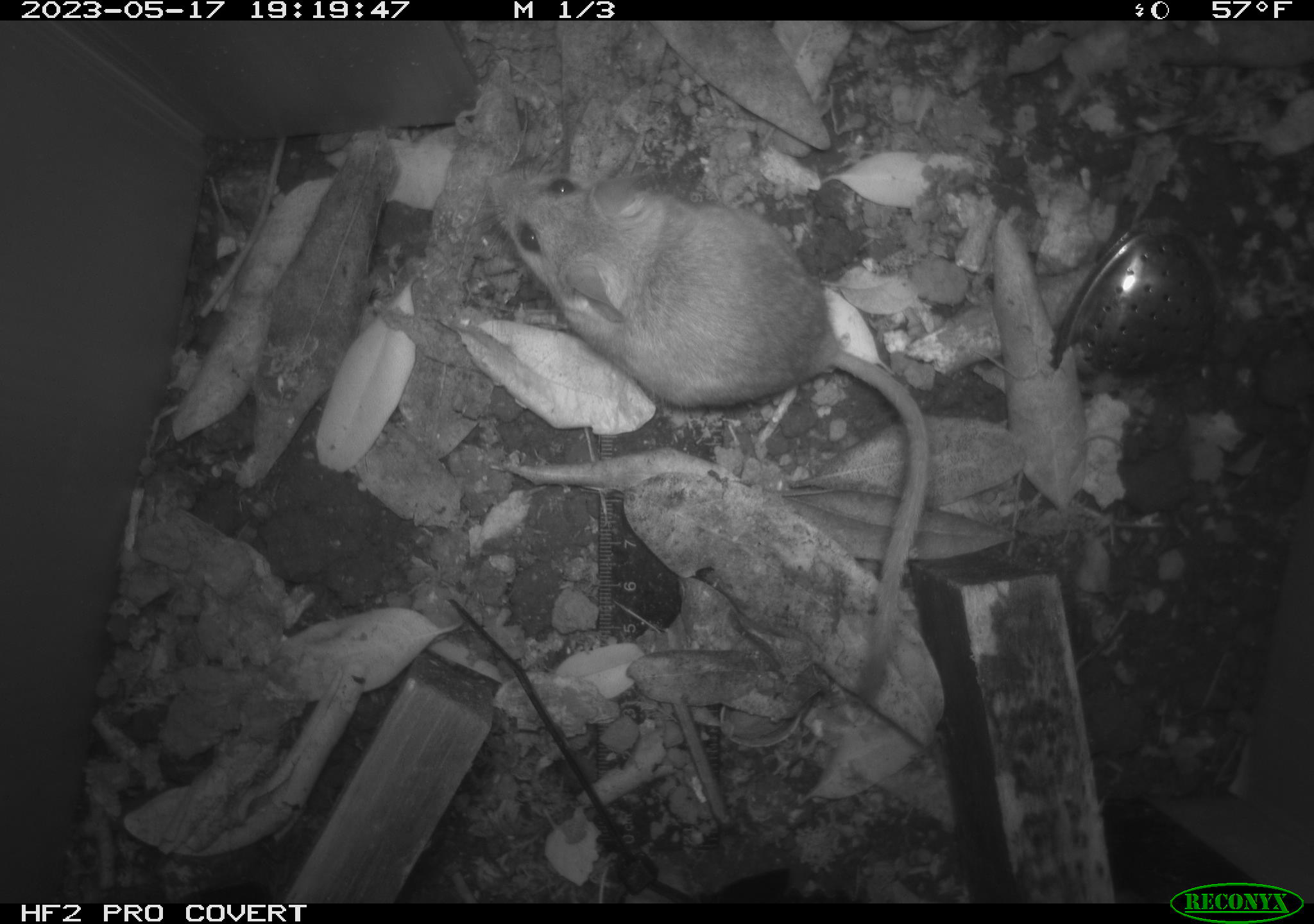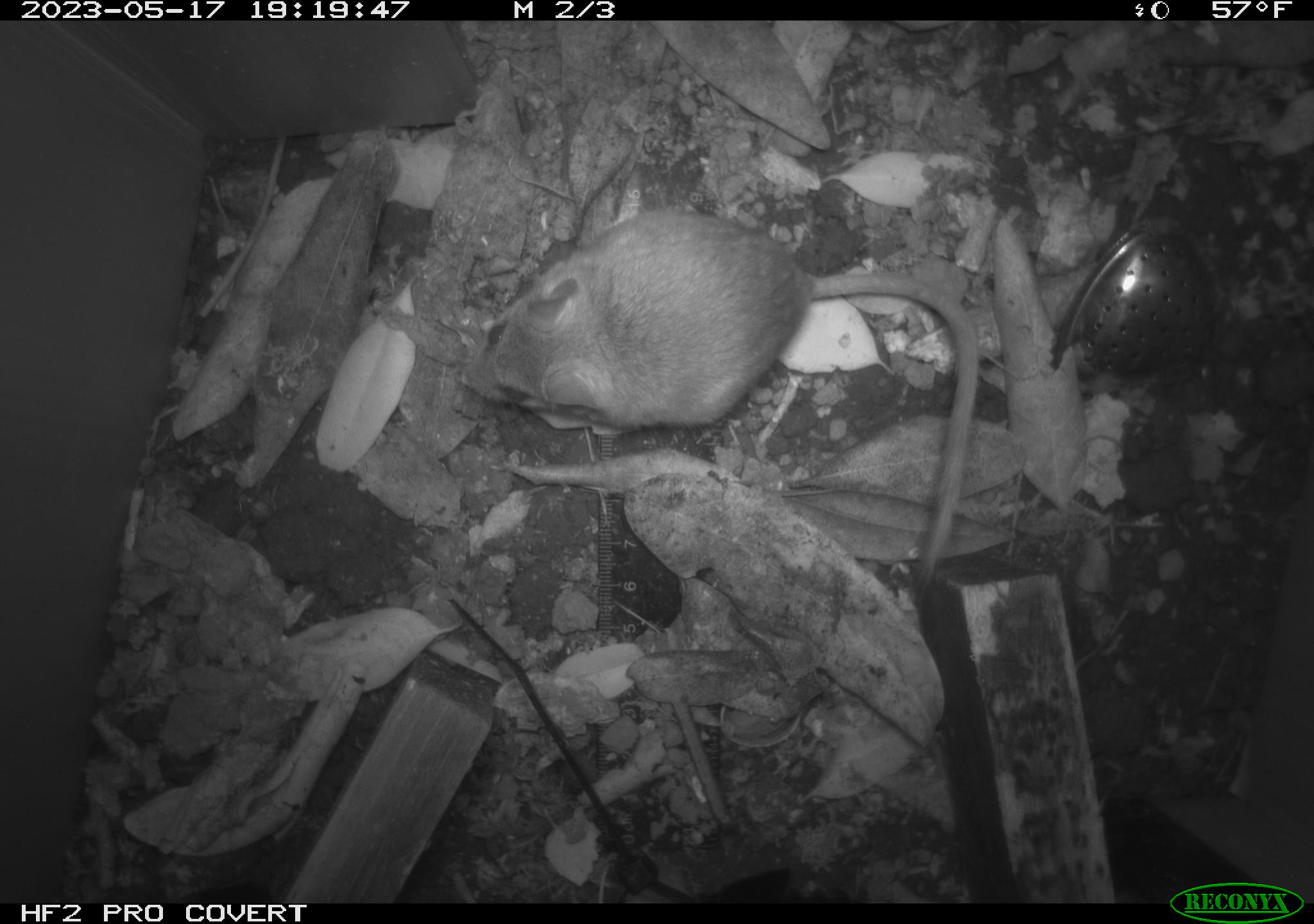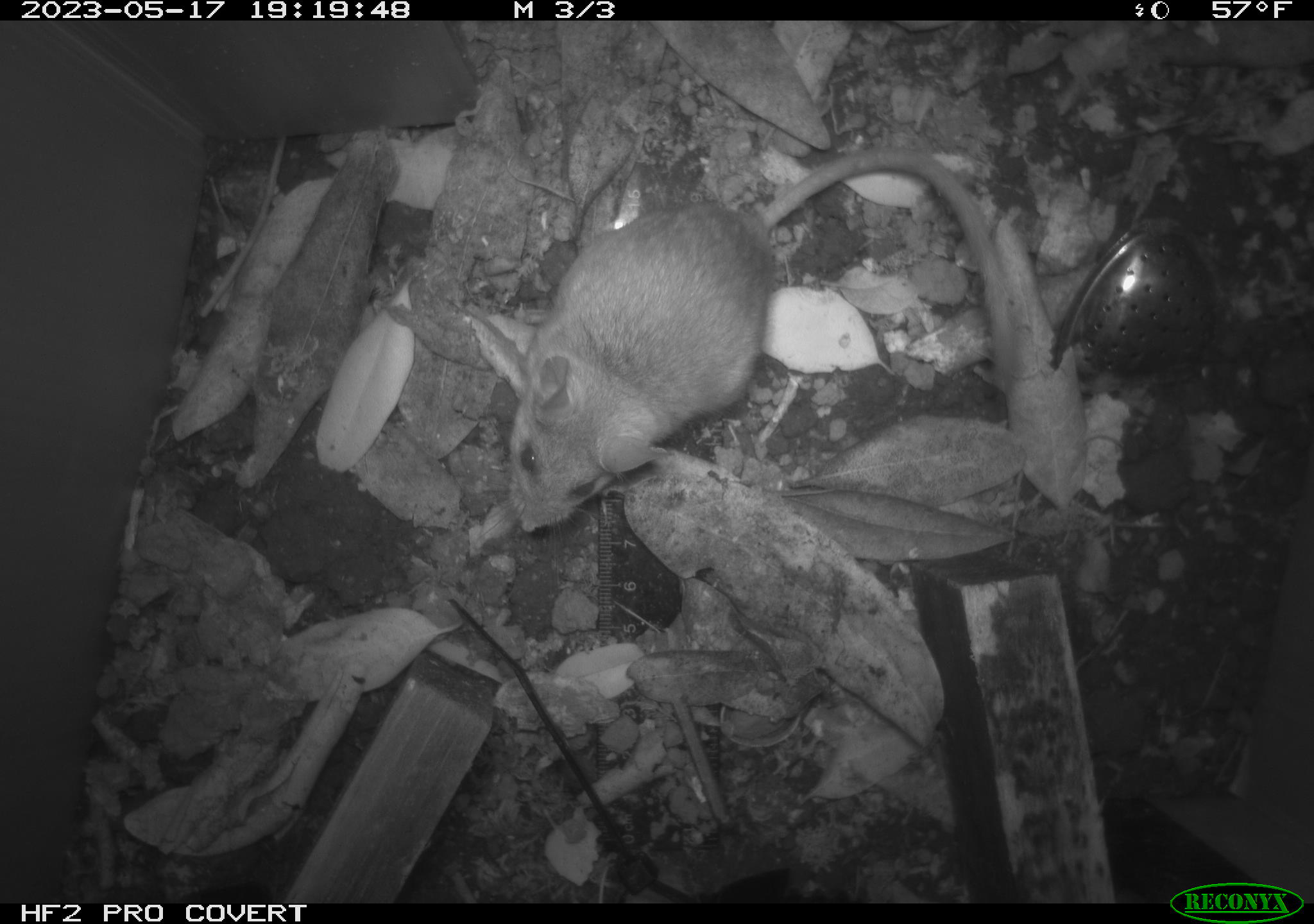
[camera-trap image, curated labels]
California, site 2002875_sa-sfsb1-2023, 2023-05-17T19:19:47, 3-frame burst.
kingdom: Animalia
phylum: Chordata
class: Mammalia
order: Rodentia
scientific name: Rodentia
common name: mouse species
Mouse species (Rodentia).